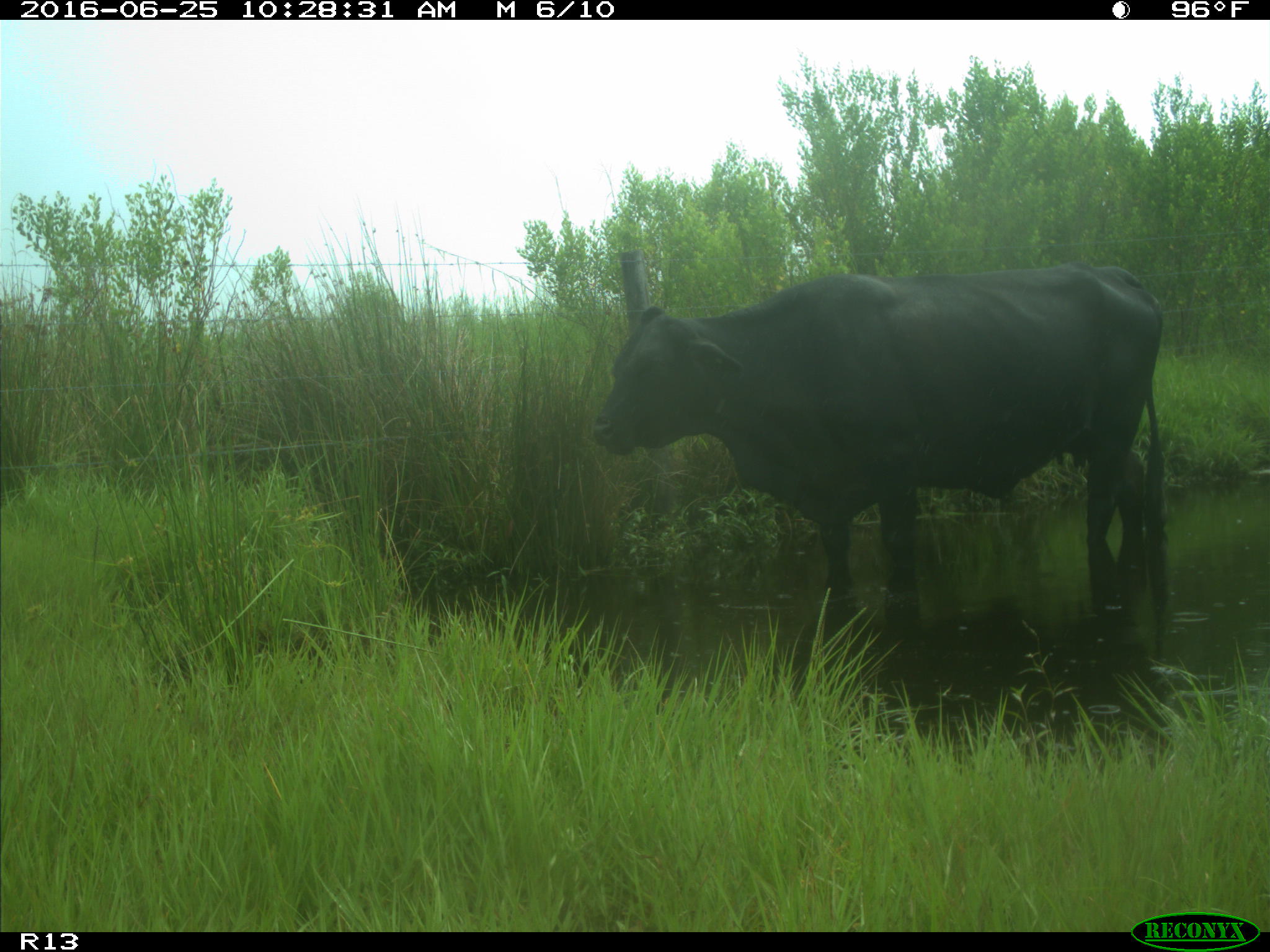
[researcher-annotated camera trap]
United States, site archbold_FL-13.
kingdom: Animalia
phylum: Chordata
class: Mammalia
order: Artiodactyla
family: Bovidae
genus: Bos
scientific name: Bos taurus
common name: domestic cow